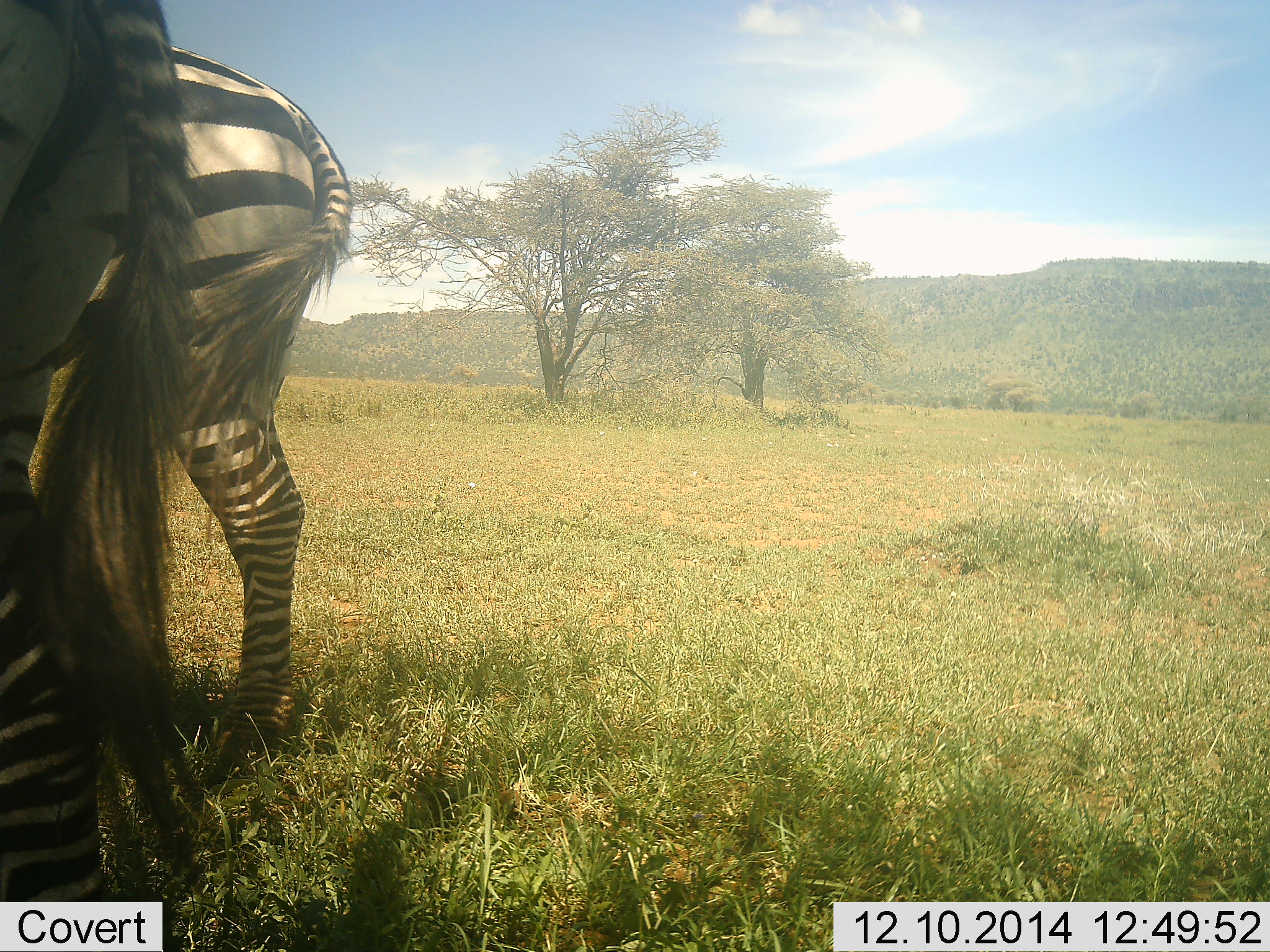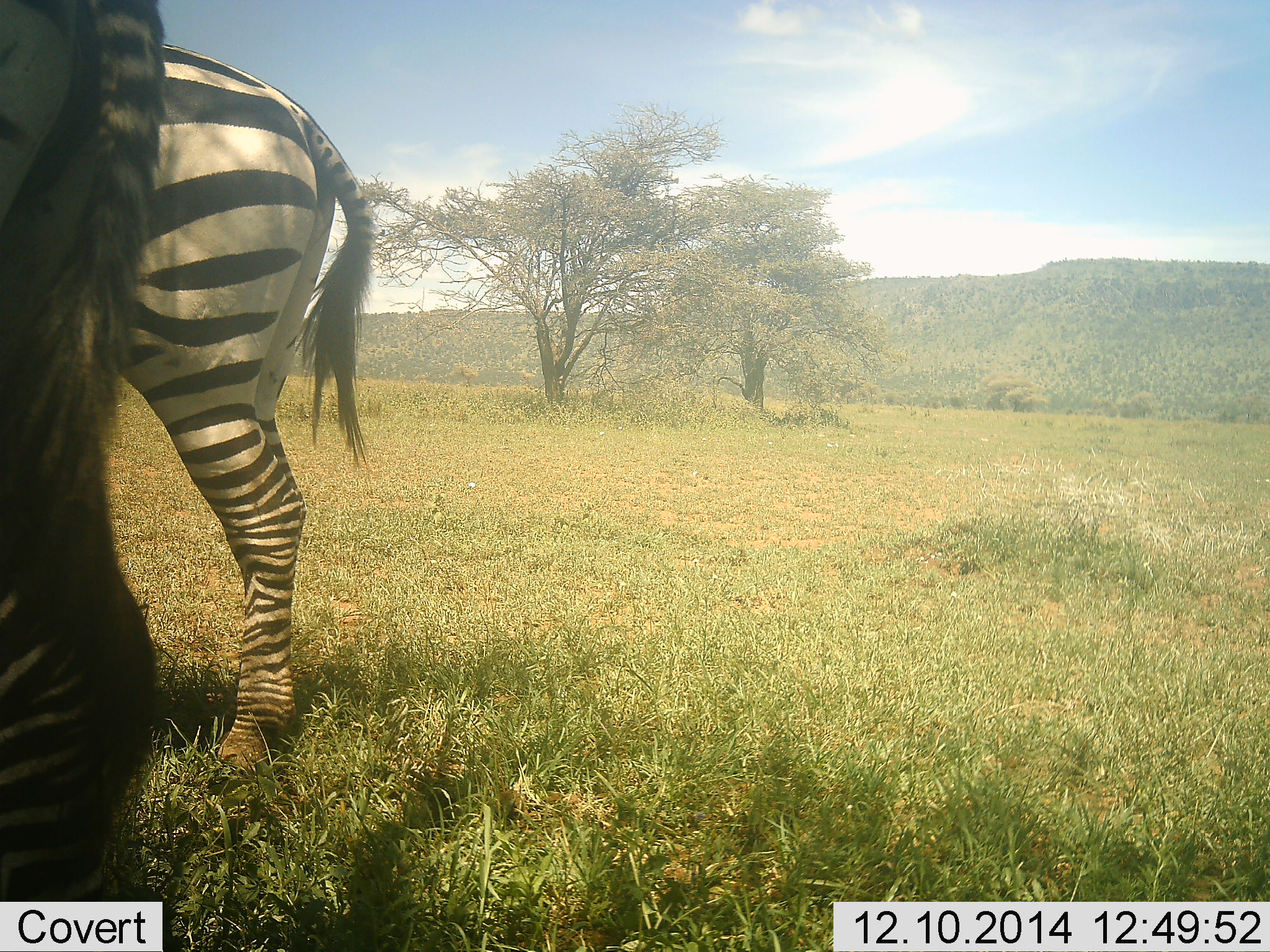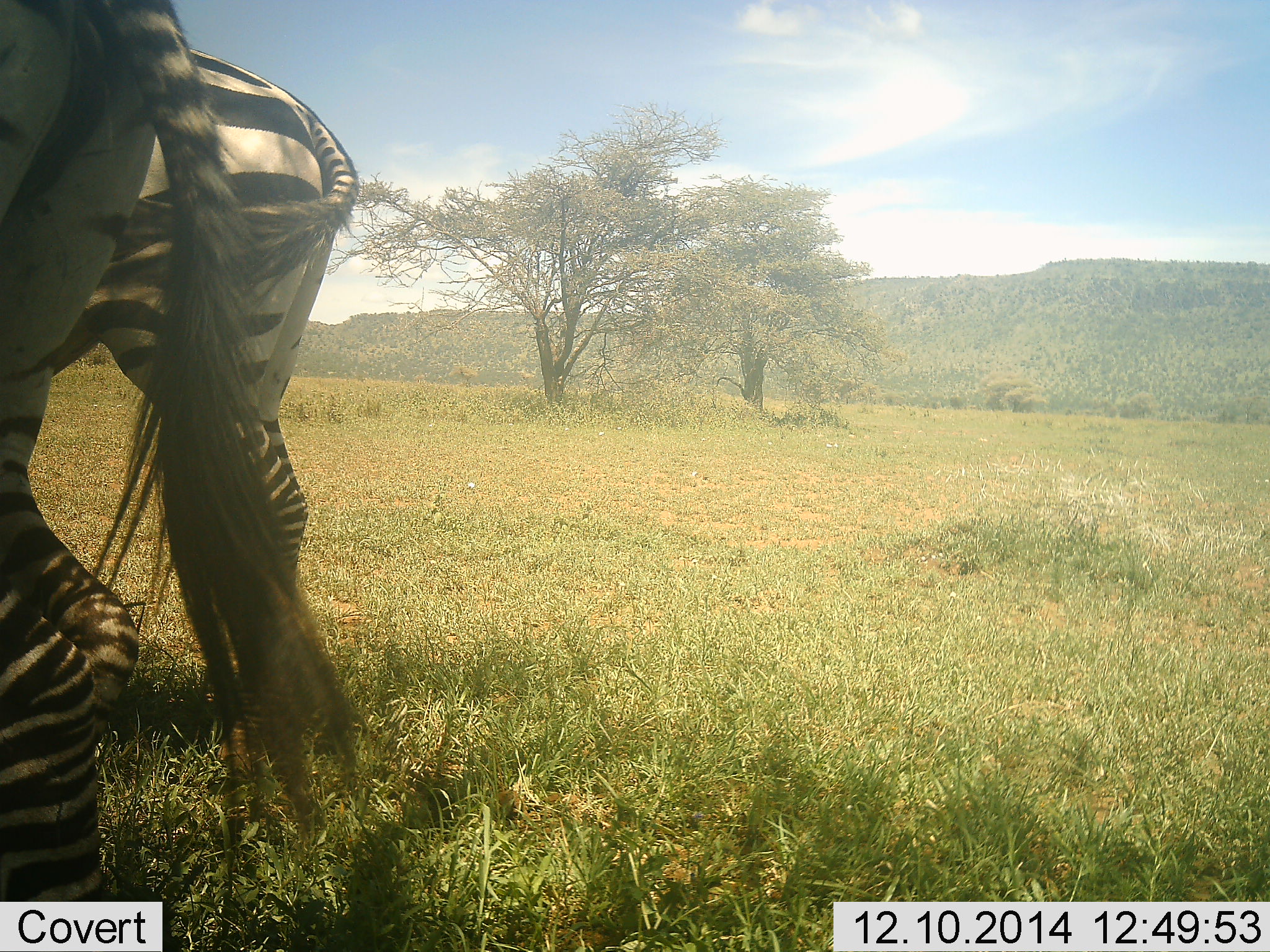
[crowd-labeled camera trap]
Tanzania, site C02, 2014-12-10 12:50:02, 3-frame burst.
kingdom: Animalia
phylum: Chordata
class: Mammalia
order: Perissodactyla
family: Equidae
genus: Equus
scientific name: Equus quagga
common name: plains zebra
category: zebra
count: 2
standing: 100%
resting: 0%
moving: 0%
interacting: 0%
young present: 0%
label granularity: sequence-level